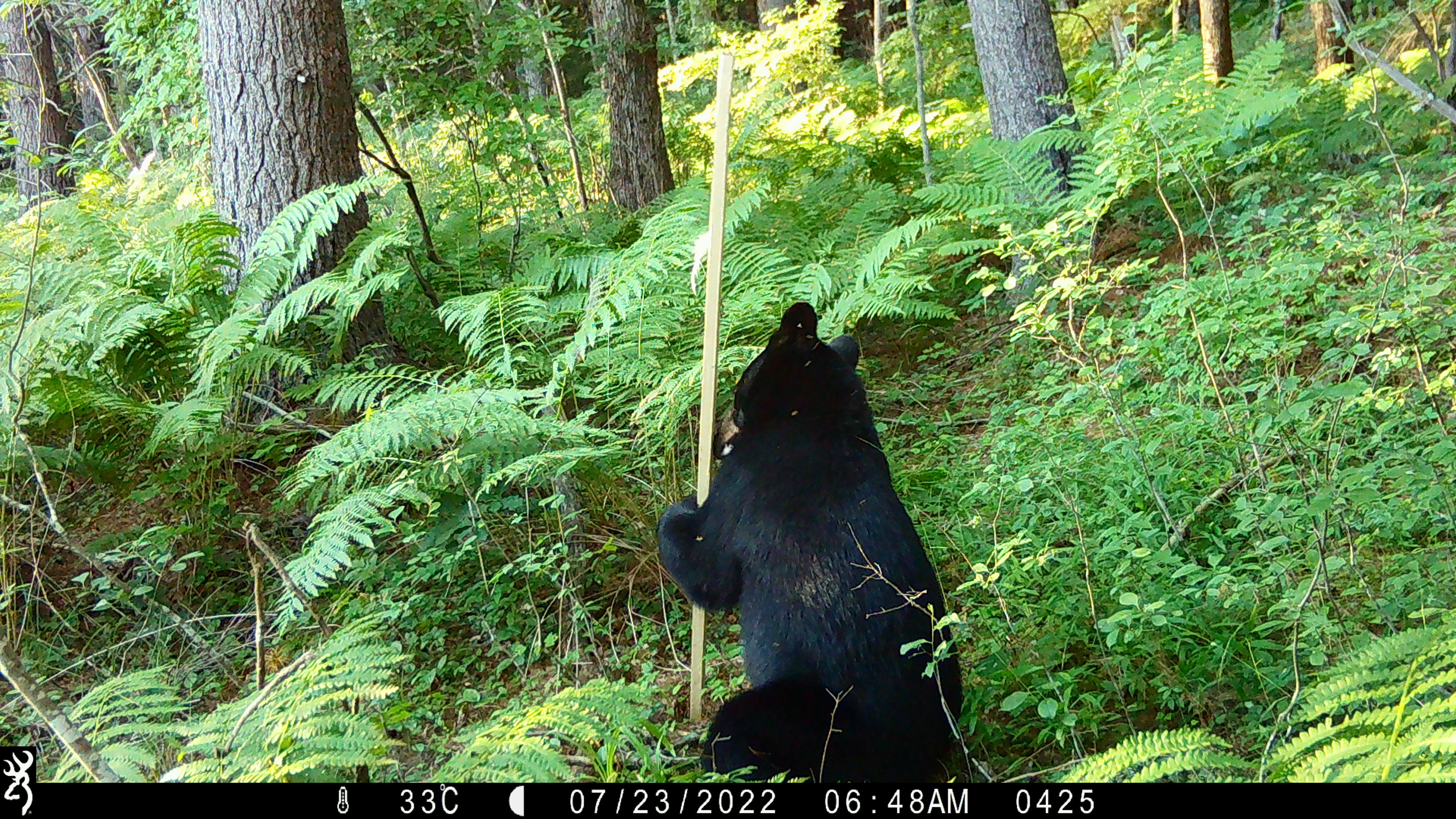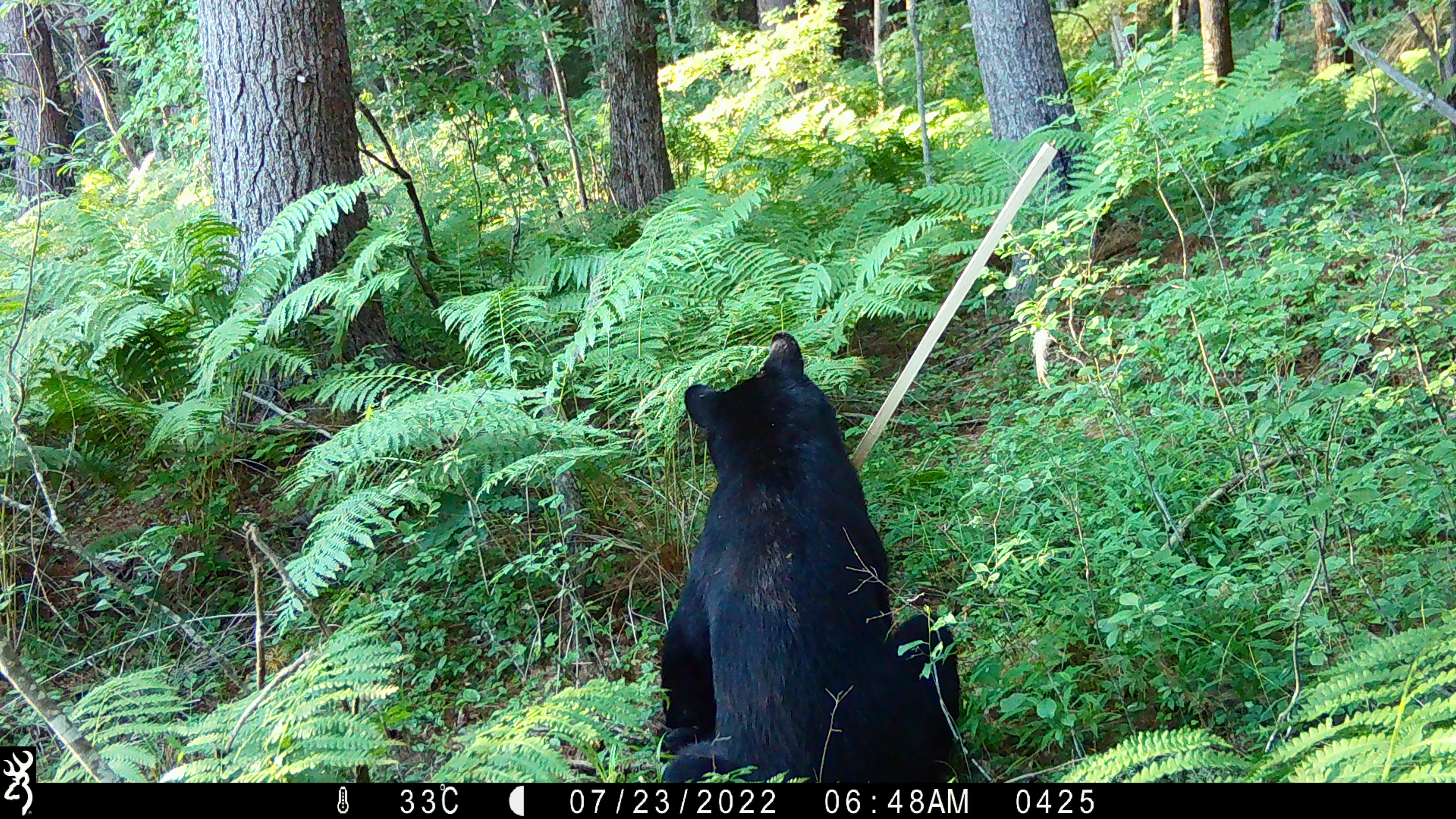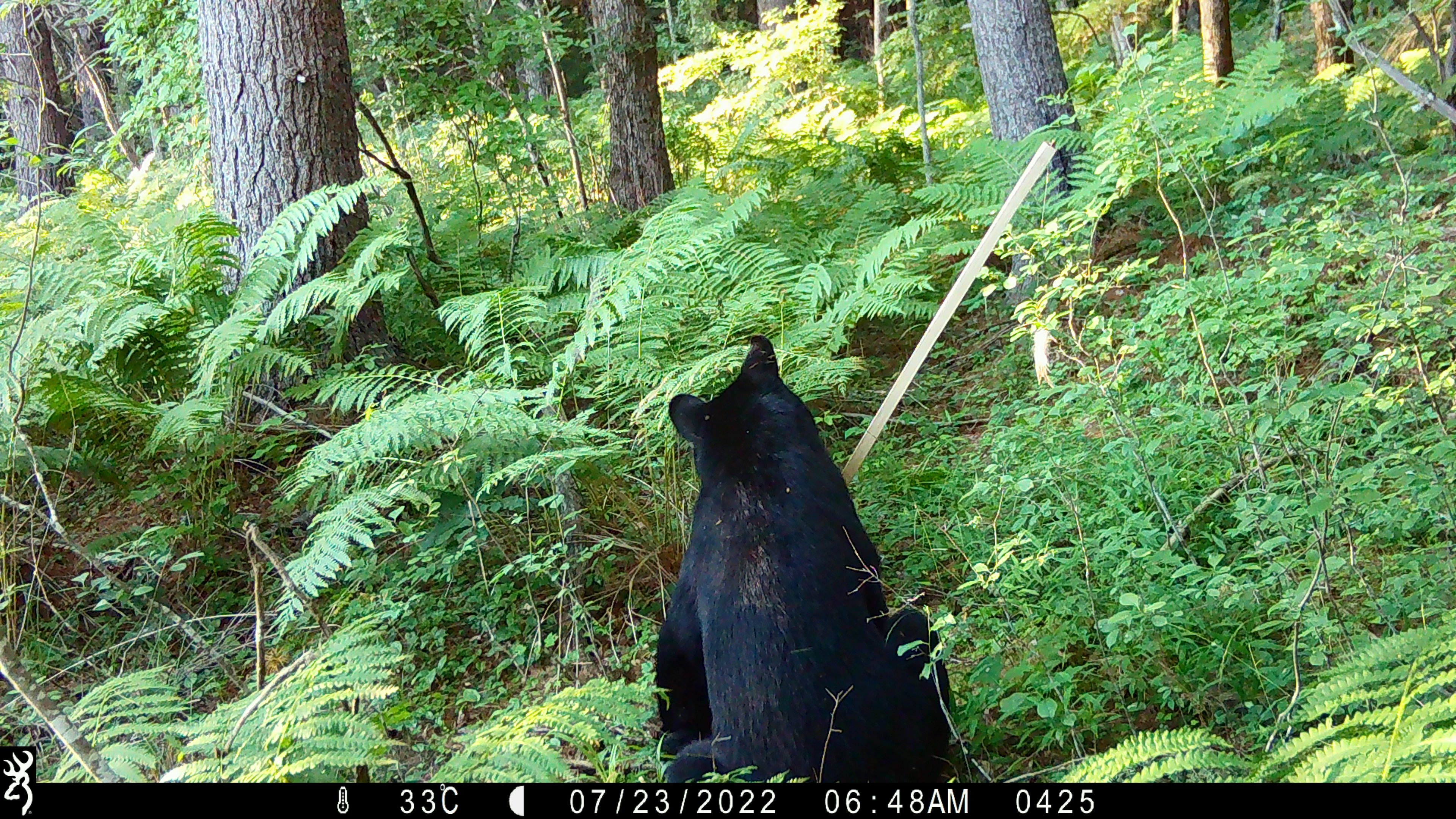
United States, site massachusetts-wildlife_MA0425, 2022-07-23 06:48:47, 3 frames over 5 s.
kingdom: Animalia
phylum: Chordata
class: Mammalia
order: Carnivora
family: Ursidae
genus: Ursus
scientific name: Ursus americanus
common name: black bear